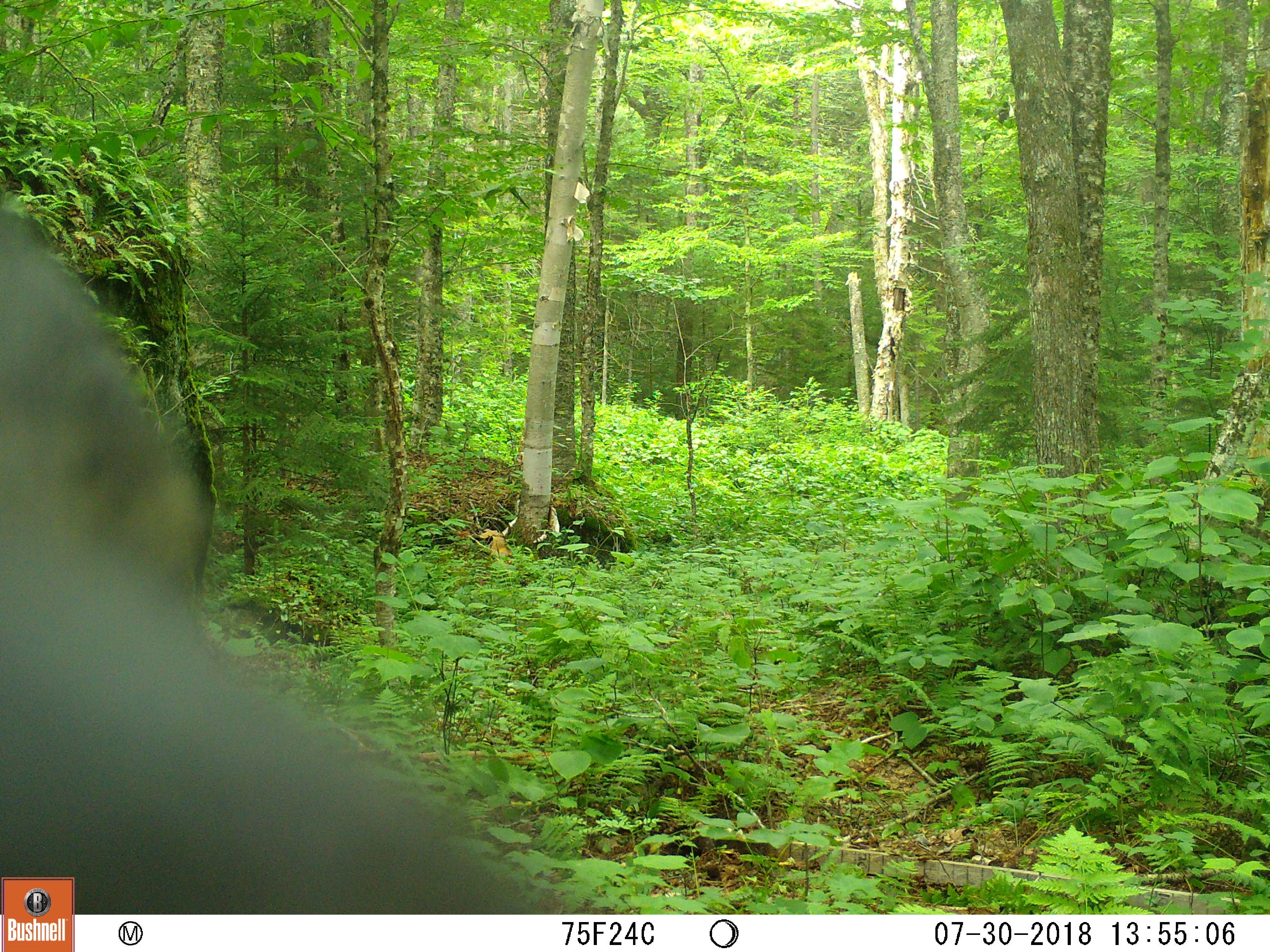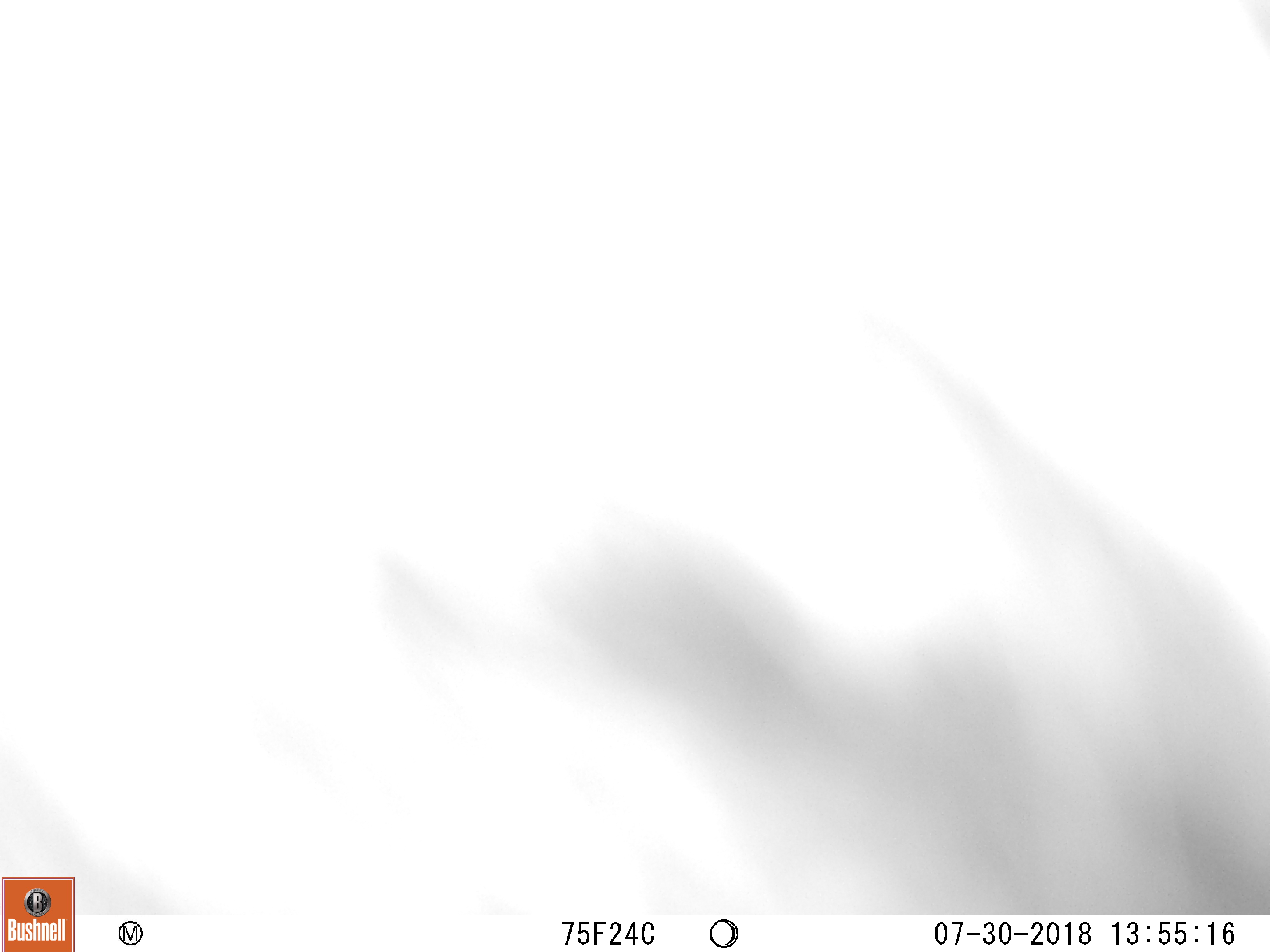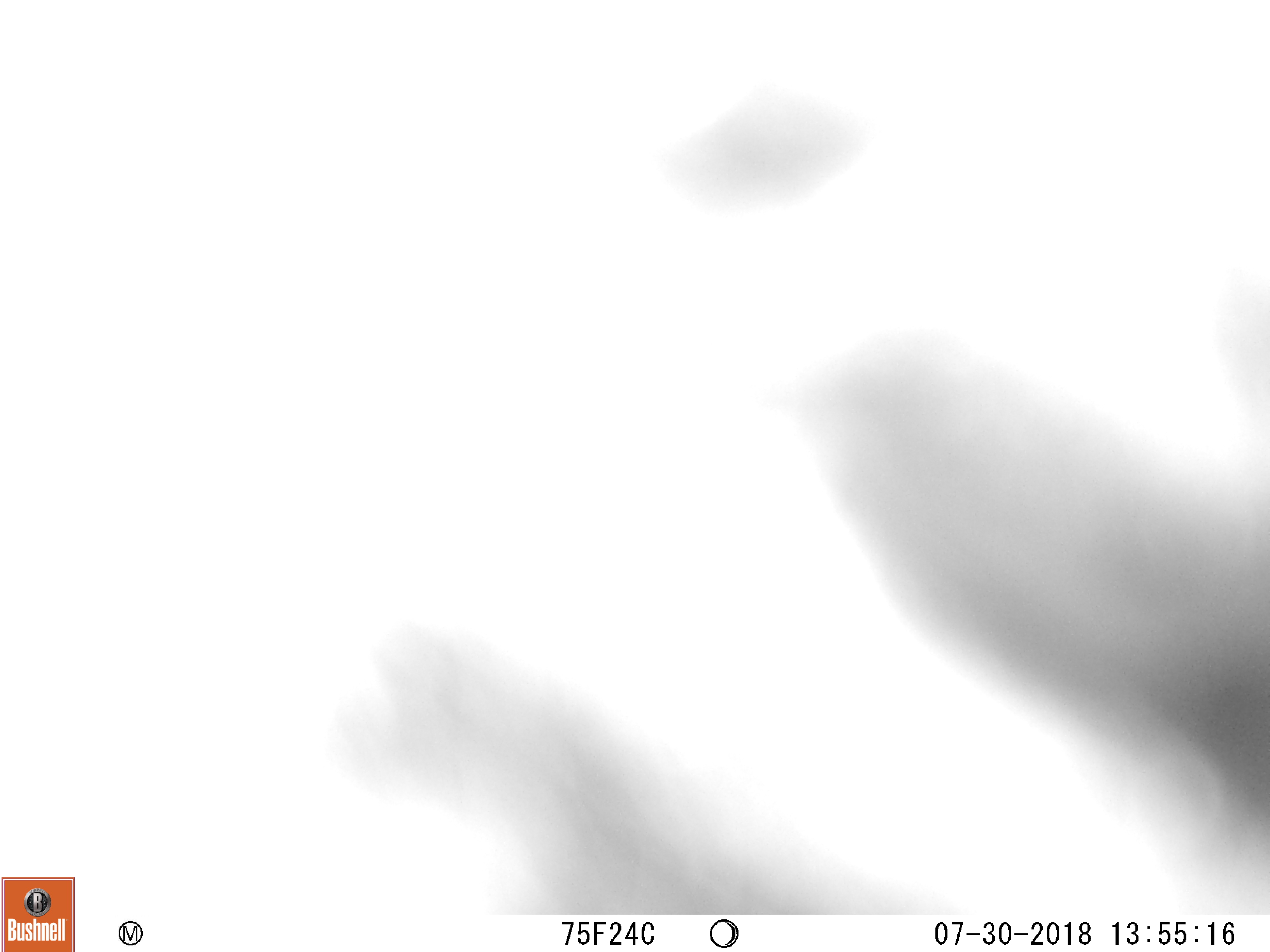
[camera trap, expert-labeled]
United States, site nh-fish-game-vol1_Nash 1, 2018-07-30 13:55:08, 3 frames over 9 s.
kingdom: Animalia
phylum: Chordata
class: Mammalia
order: Carnivora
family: Ursidae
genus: Ursus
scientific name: Ursus americanus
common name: black bear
Black bear (Ursus americanus).